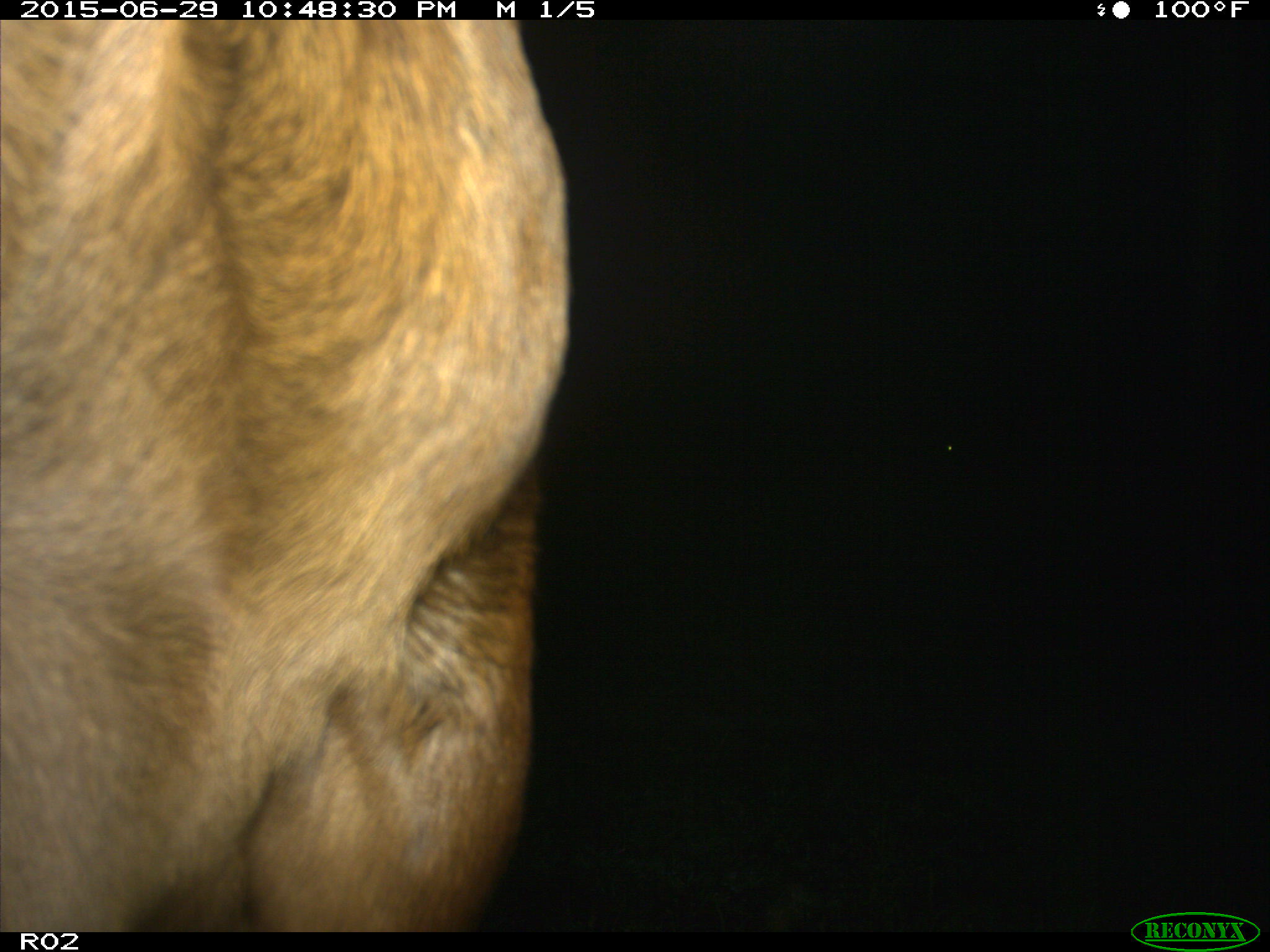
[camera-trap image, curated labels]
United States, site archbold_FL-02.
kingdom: Animalia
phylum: Chordata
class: Mammalia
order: Artiodactyla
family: Bovidae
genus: Bos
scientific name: Bos taurus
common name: domestic cow